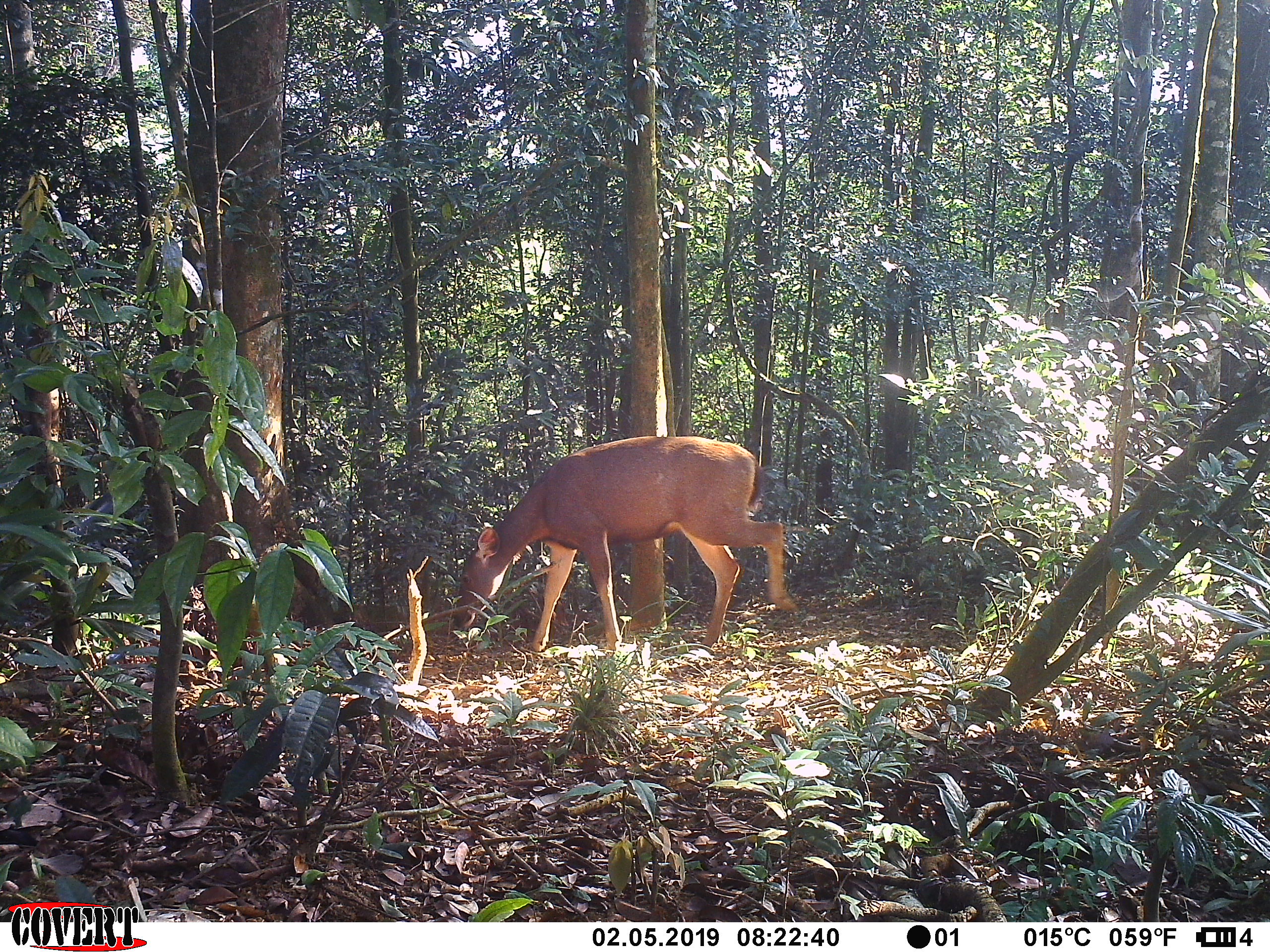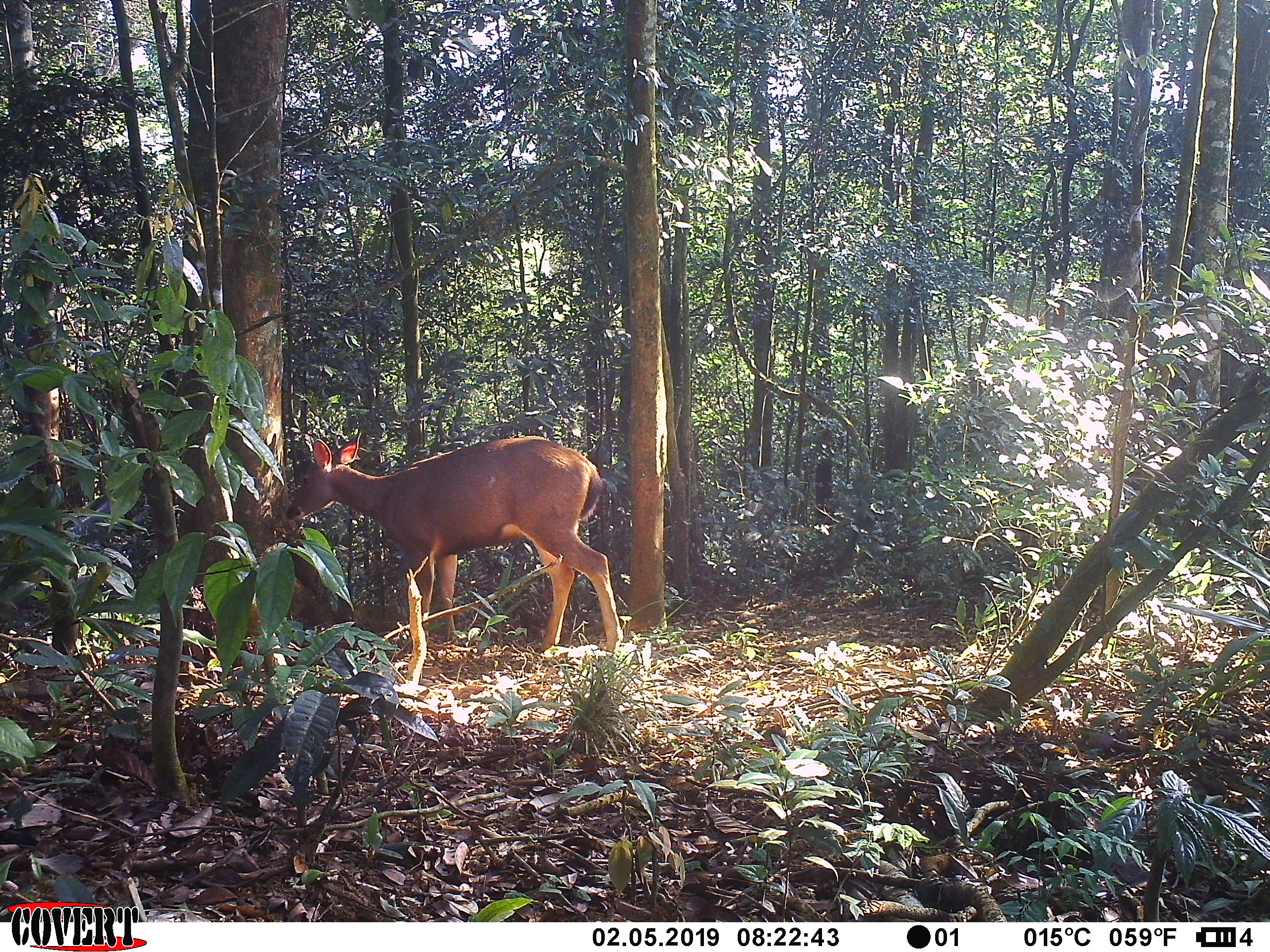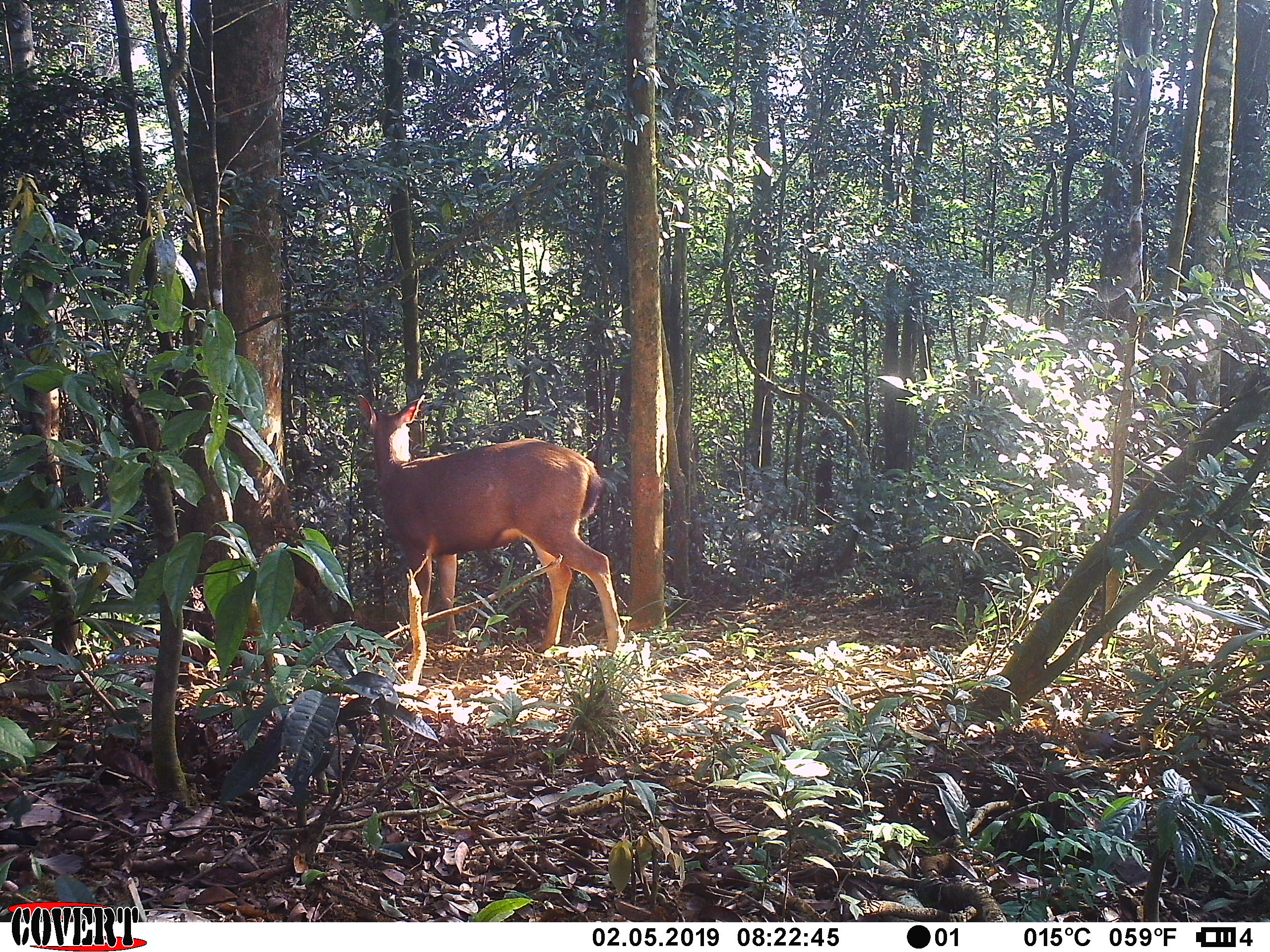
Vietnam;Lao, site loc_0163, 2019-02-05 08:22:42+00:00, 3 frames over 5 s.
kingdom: Animalia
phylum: Chordata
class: Mammalia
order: Artiodactyla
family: Cervidae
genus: Rusa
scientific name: Rusa unicolor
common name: sambar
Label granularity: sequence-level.